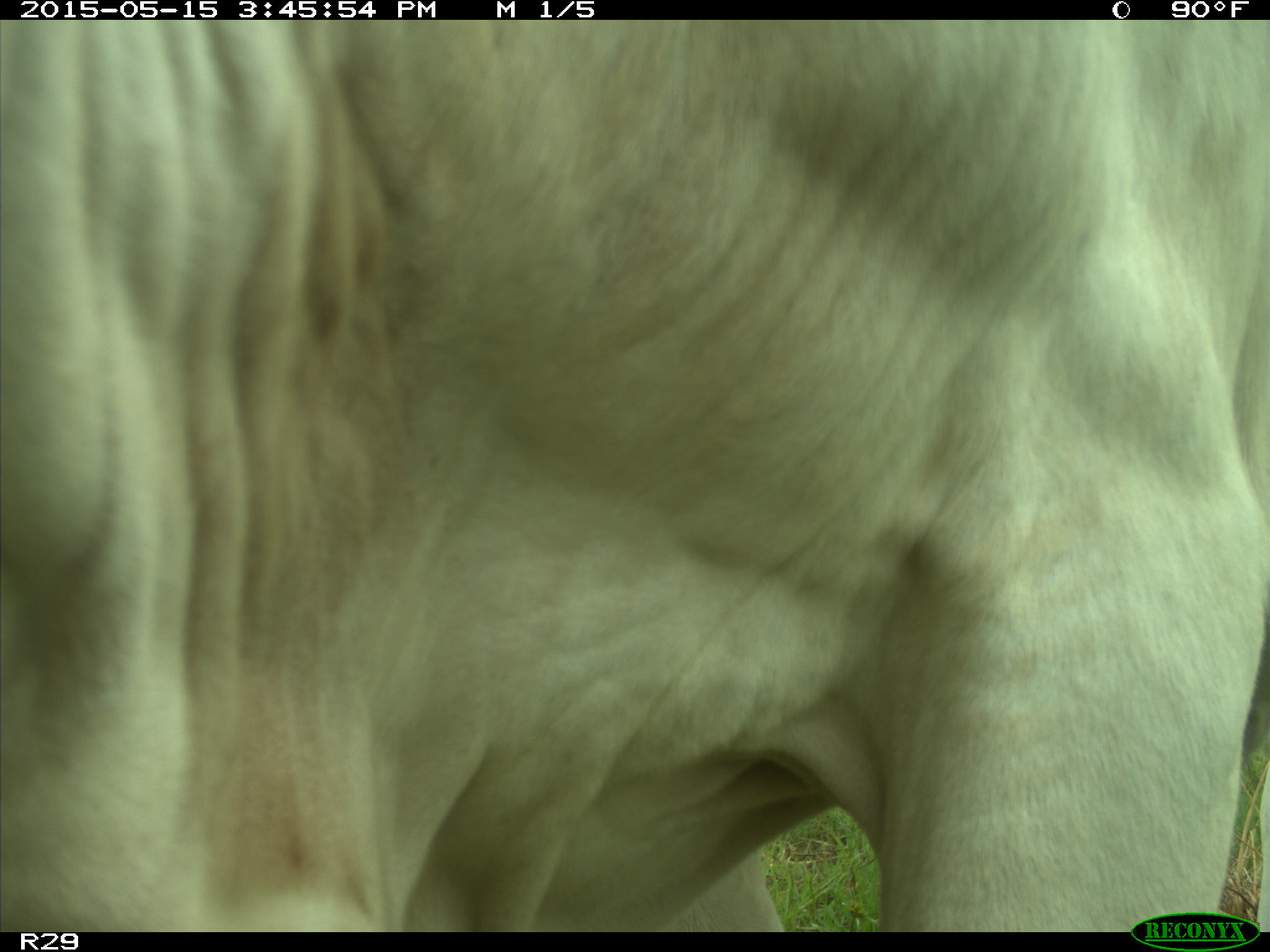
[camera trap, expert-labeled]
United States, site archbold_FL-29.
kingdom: Animalia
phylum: Chordata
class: Mammalia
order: Artiodactyla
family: Bovidae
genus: Bos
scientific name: Bos taurus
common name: domestic cow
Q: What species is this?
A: Bos taurus (domestic cow).